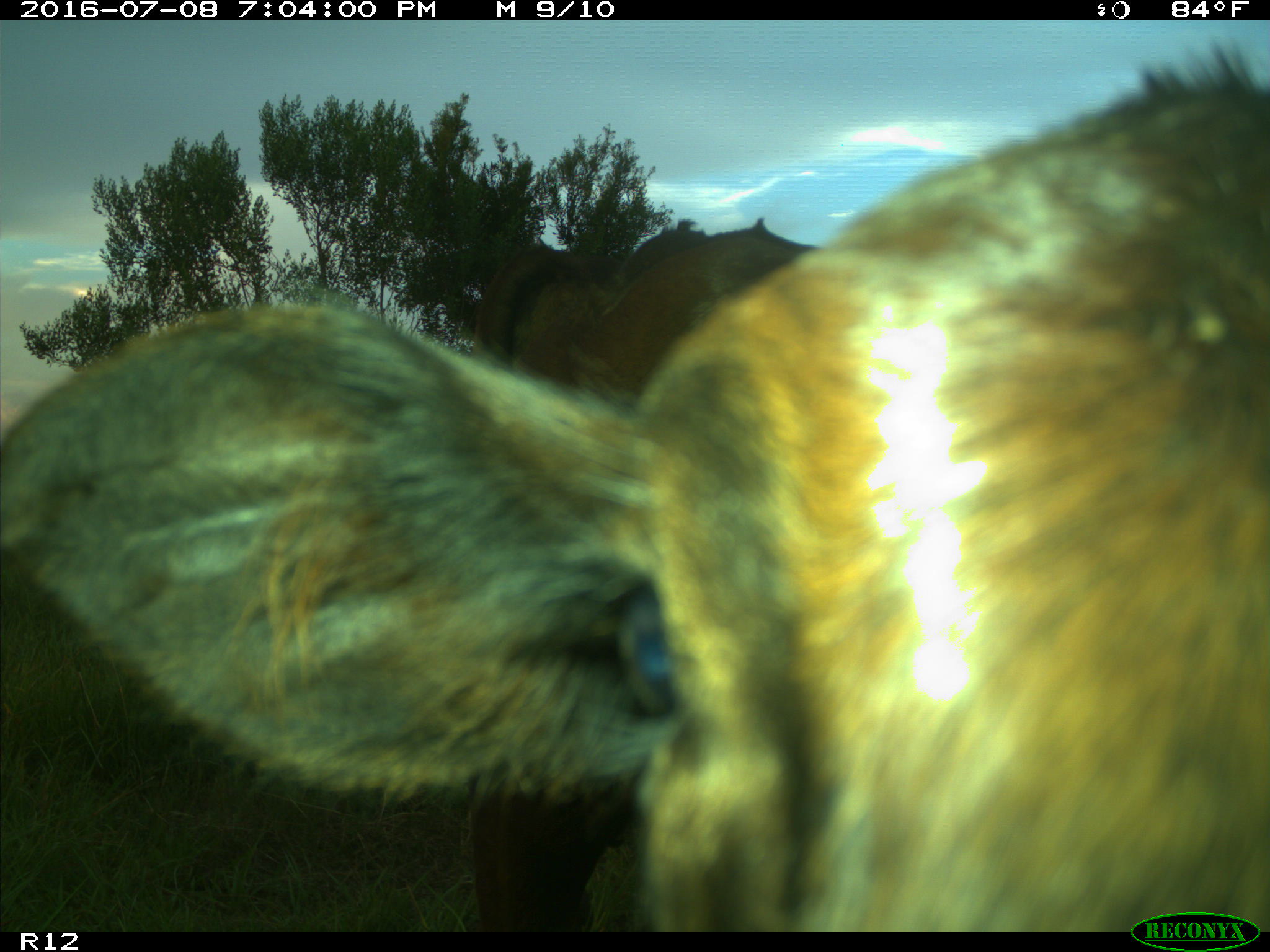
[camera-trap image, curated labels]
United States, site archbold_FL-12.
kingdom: Animalia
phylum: Chordata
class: Mammalia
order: Artiodactyla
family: Bovidae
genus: Bos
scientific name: Bos taurus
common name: domestic cow